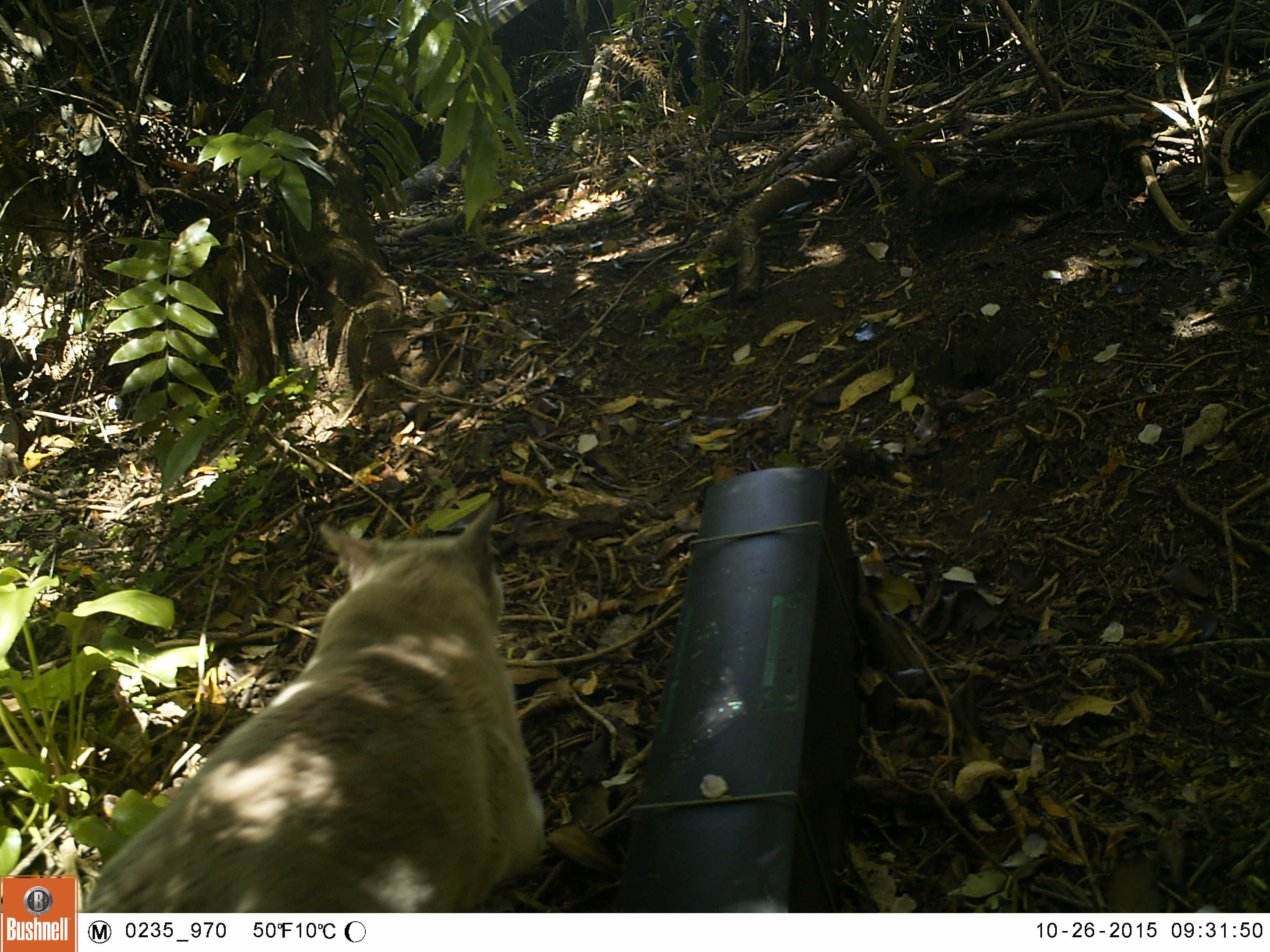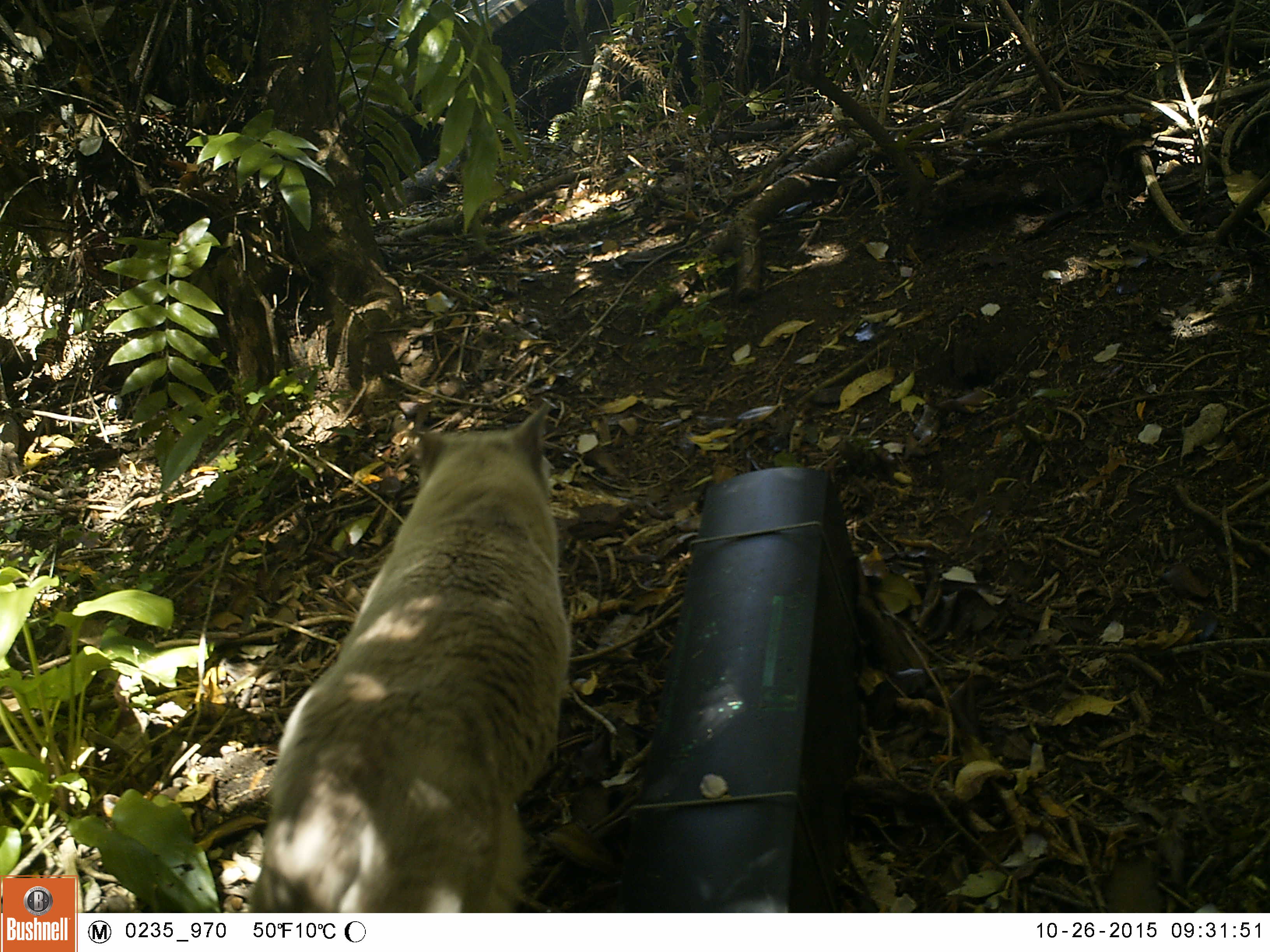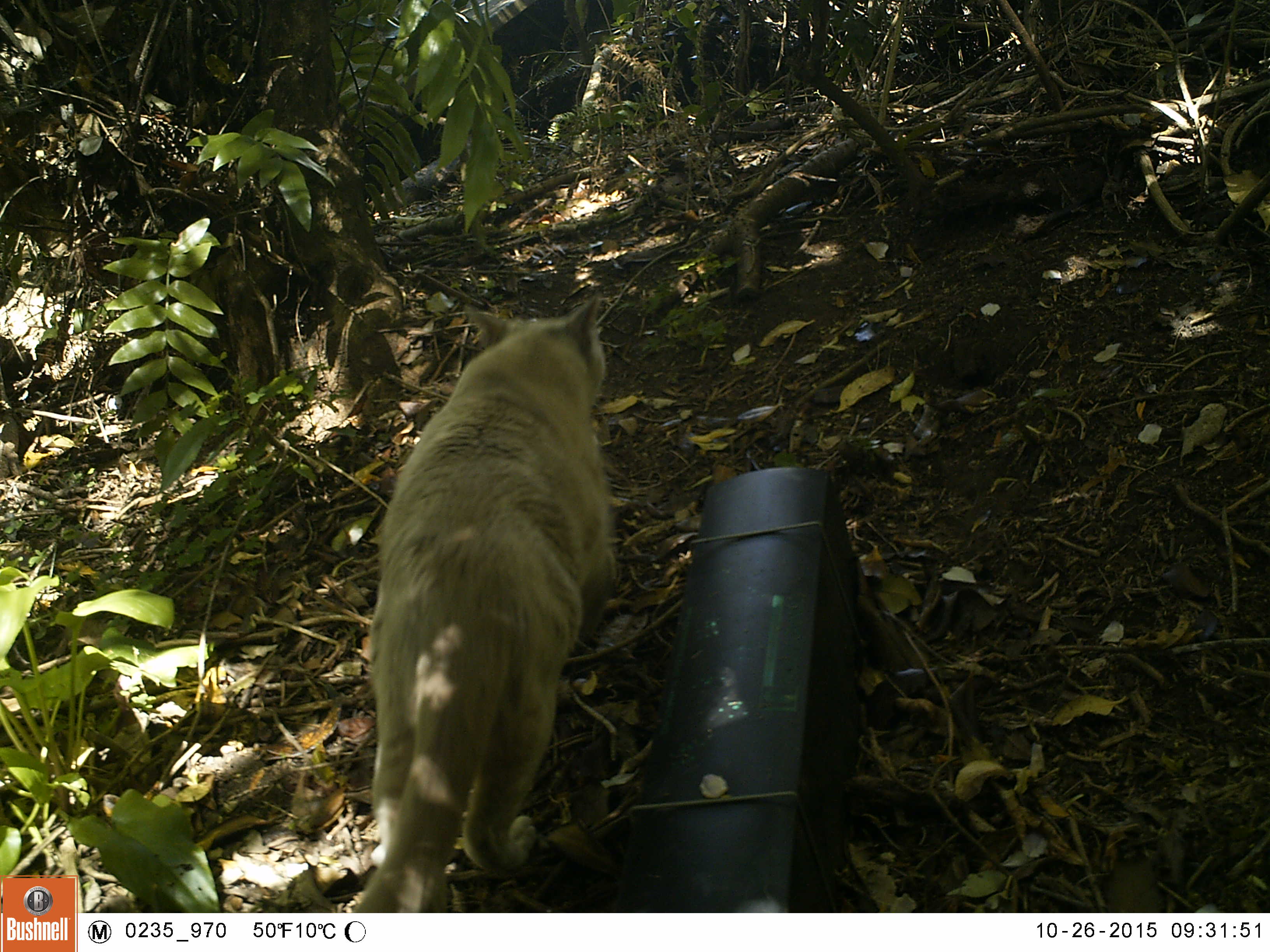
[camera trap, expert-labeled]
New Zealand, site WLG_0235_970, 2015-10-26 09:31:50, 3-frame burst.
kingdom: Animalia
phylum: Chordata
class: Mammalia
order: Carnivora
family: Felidae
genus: Felis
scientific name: Felis catus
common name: domestic cat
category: cat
Cat (domestic cat) (Felis catus).